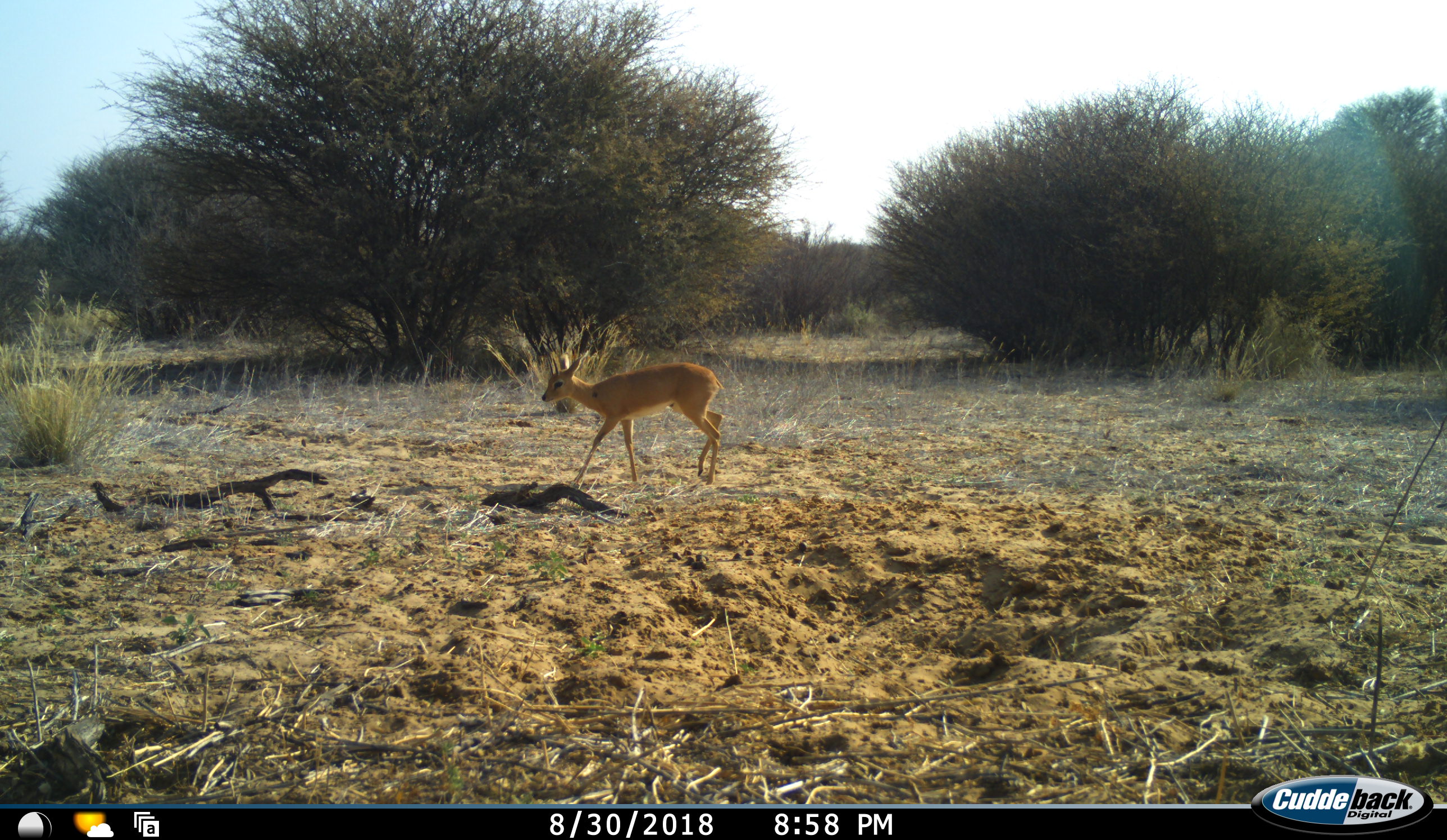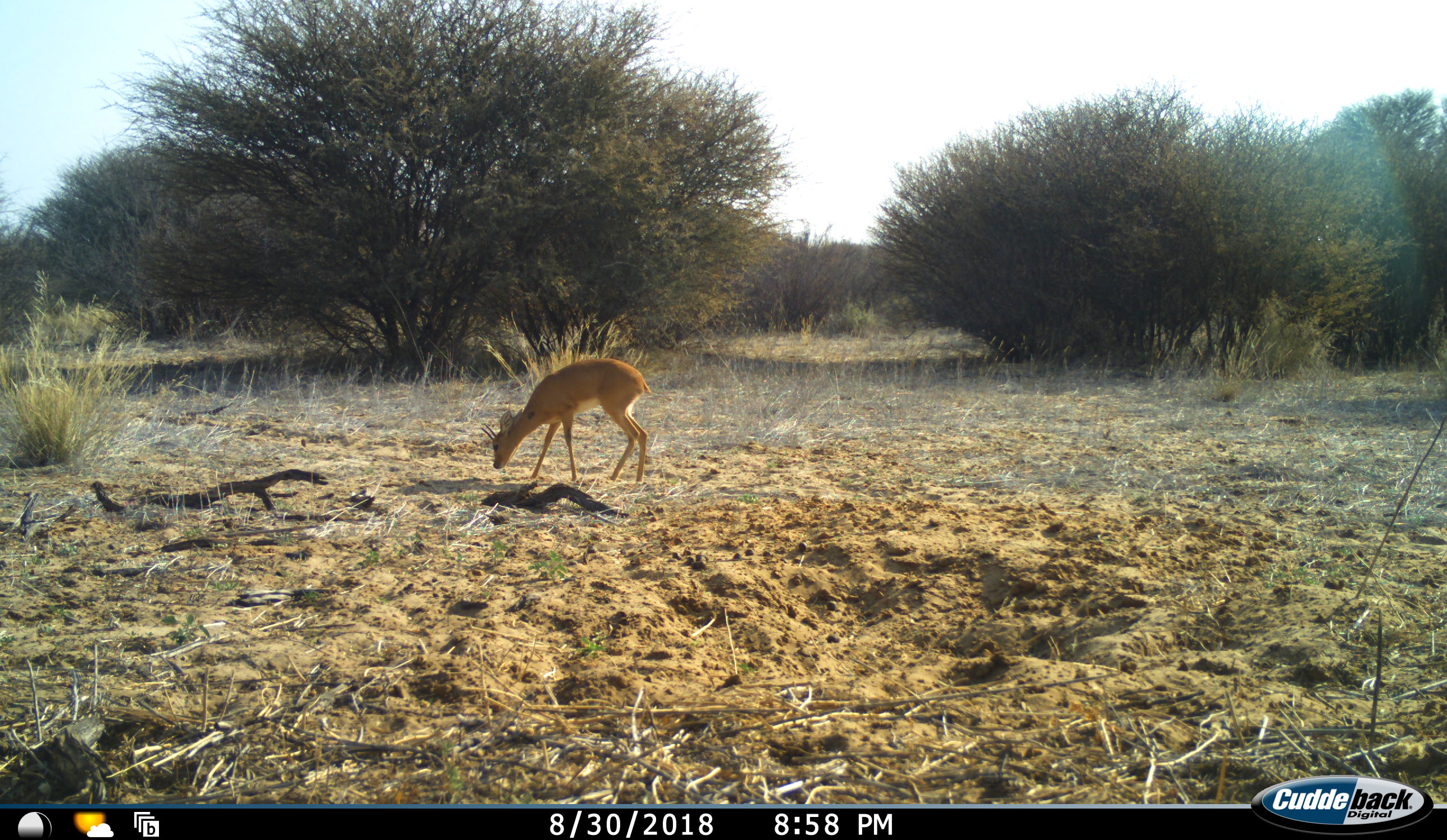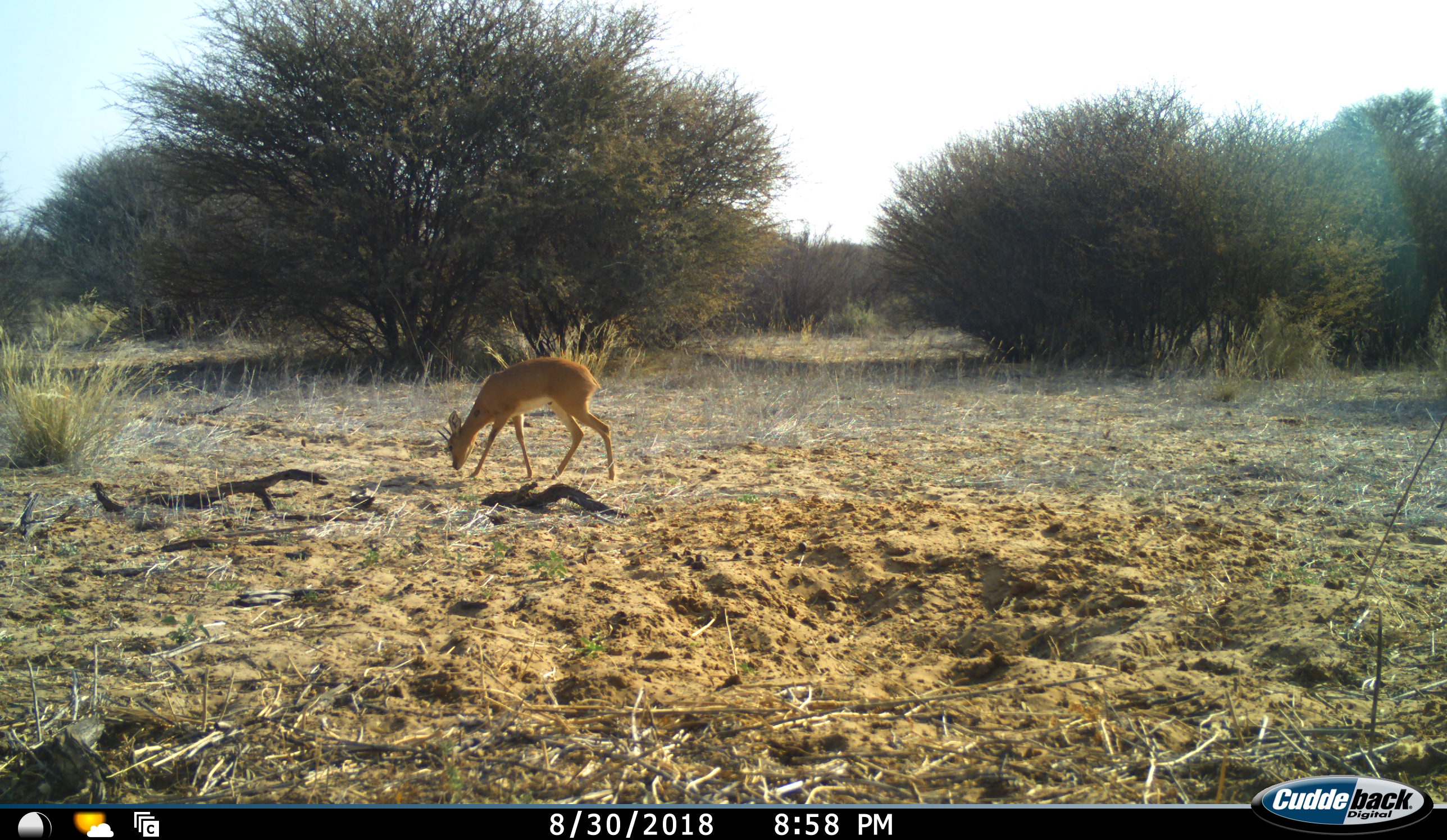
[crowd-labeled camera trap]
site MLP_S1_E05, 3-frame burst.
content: unidentified animal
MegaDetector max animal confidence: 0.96